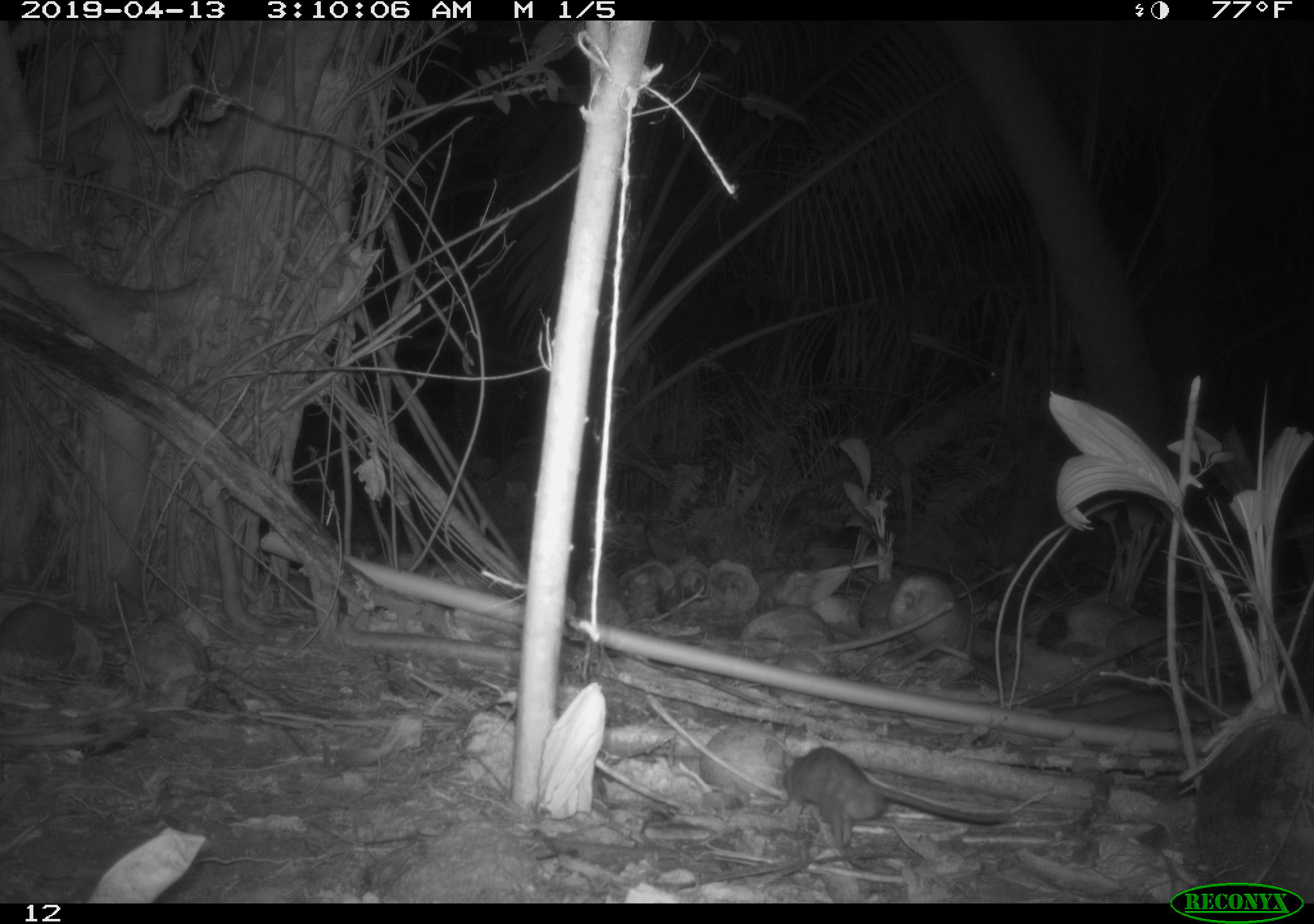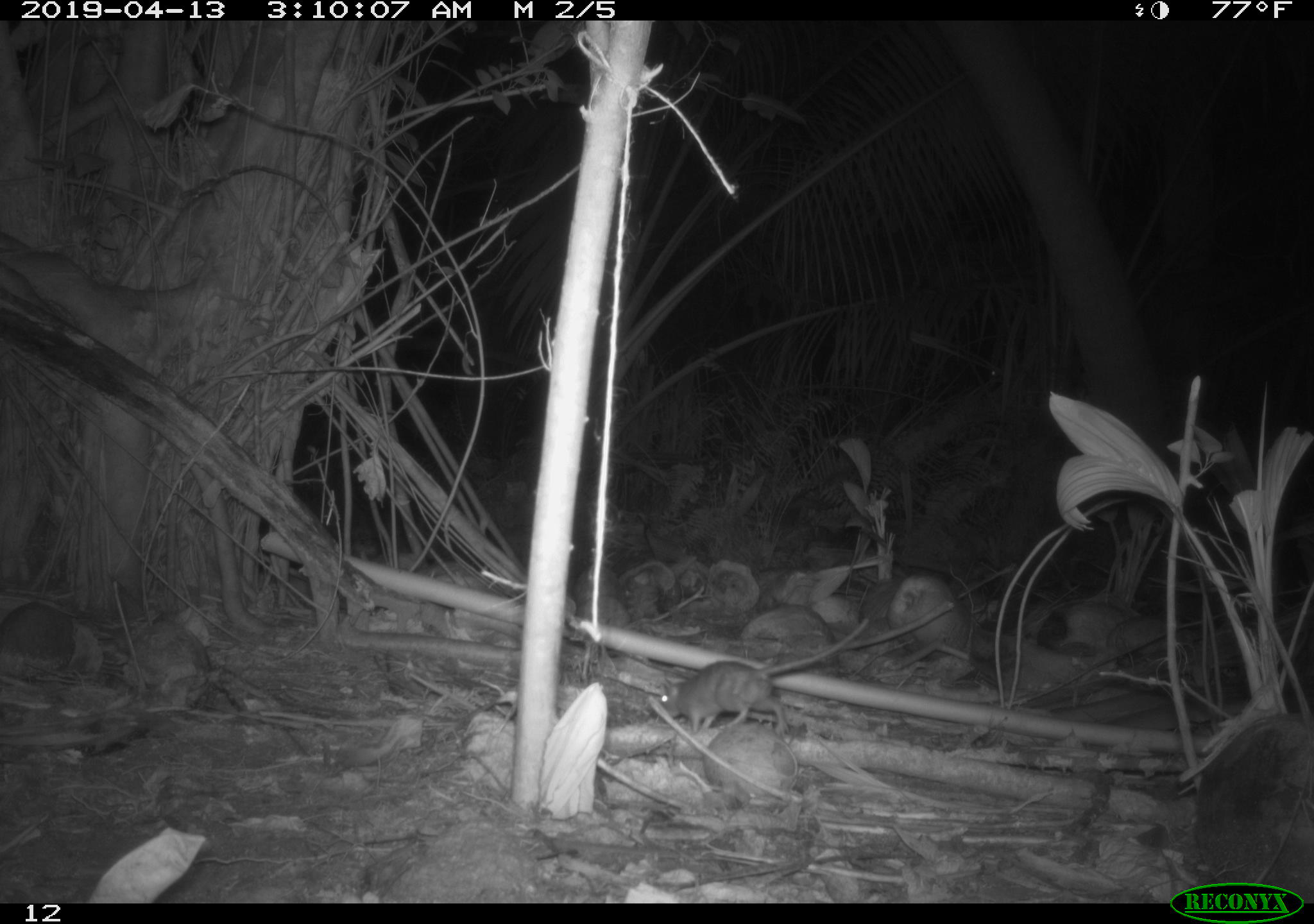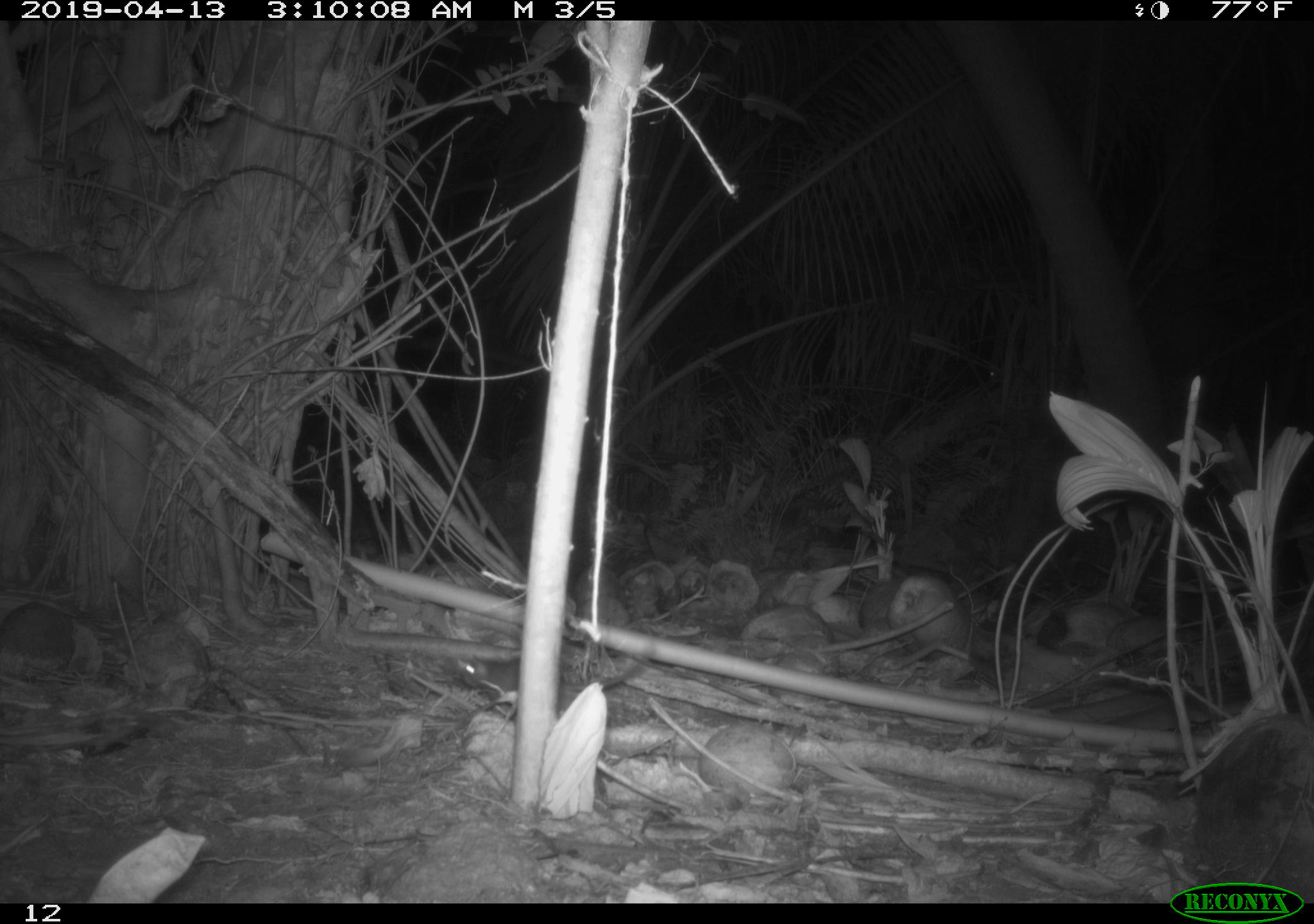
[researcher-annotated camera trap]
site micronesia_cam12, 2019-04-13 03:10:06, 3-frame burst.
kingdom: Animalia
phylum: Chordata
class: Mammalia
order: Rodentia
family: Muridae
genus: Rattus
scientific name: Rattus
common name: rat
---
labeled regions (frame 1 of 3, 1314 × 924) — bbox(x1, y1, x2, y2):
rat: bbox(785, 739, 1014, 866)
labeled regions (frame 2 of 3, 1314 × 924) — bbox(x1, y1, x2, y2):
rat: bbox(652, 572, 953, 737)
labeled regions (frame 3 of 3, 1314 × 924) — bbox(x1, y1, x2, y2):
rat: bbox(456, 638, 519, 708)